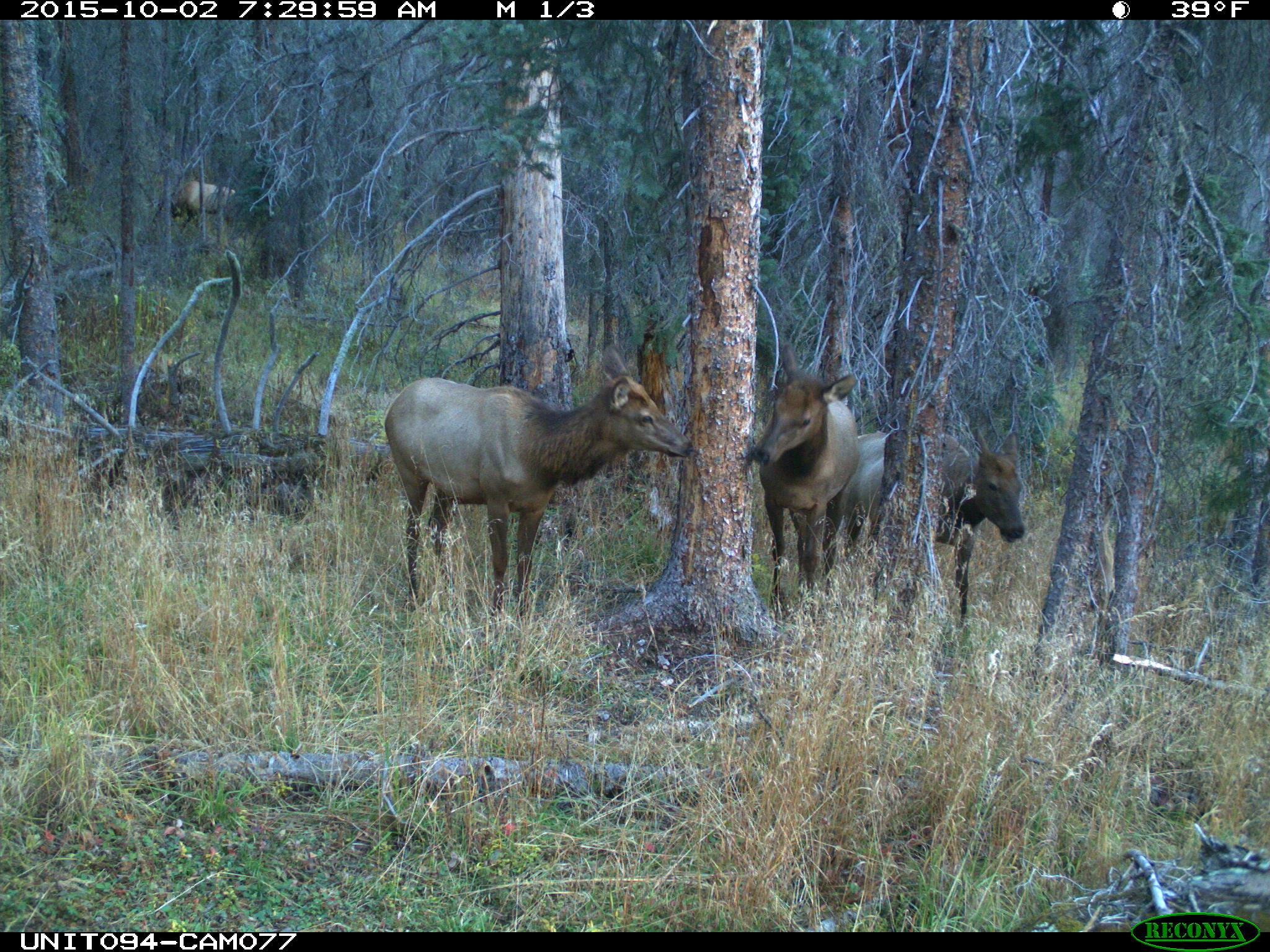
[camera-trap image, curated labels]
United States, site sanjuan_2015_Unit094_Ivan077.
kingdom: Animalia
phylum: Chordata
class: Mammalia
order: Artiodactyla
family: Cervidae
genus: Cervus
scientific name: Cervus elaphus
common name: red deer